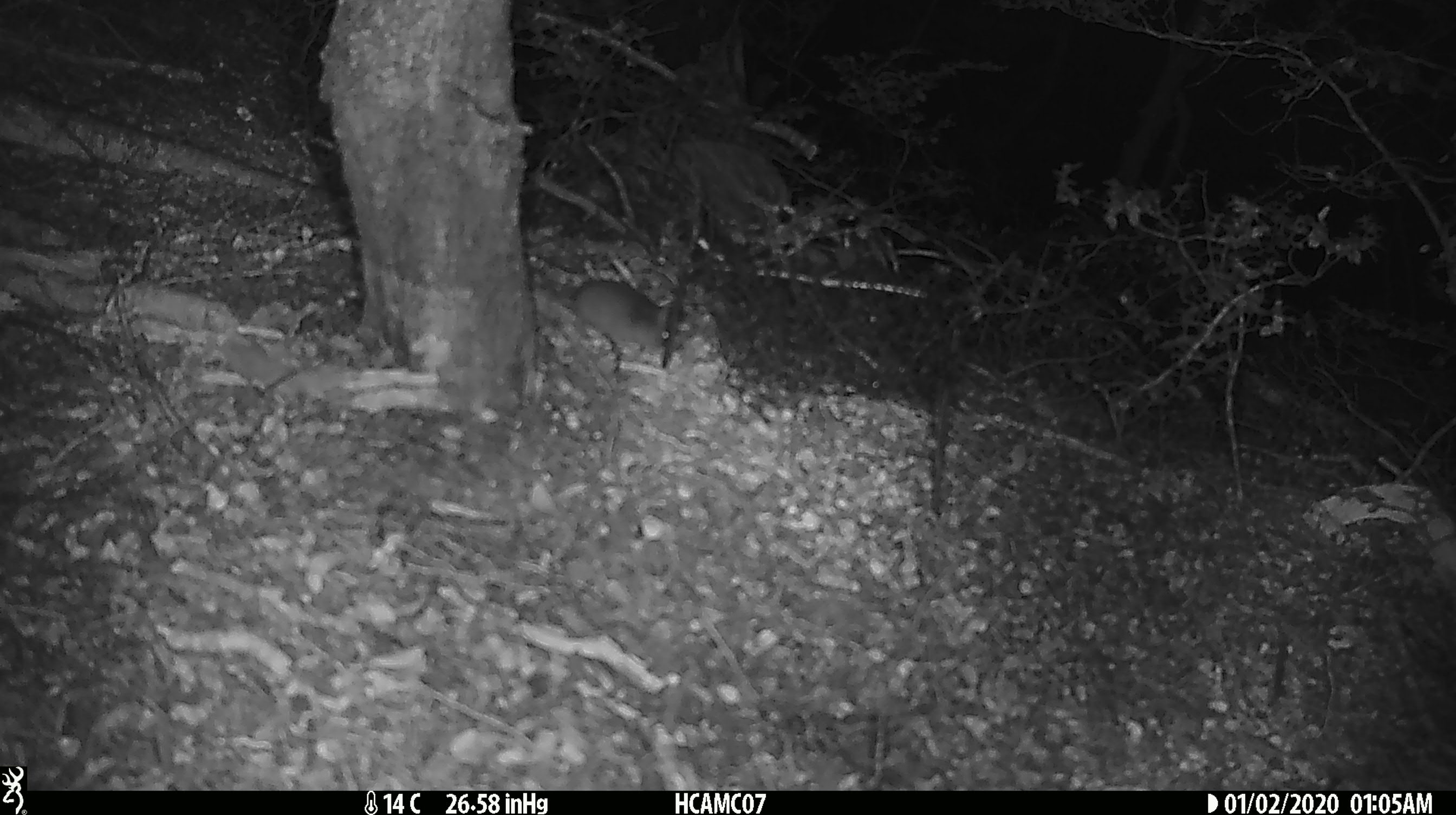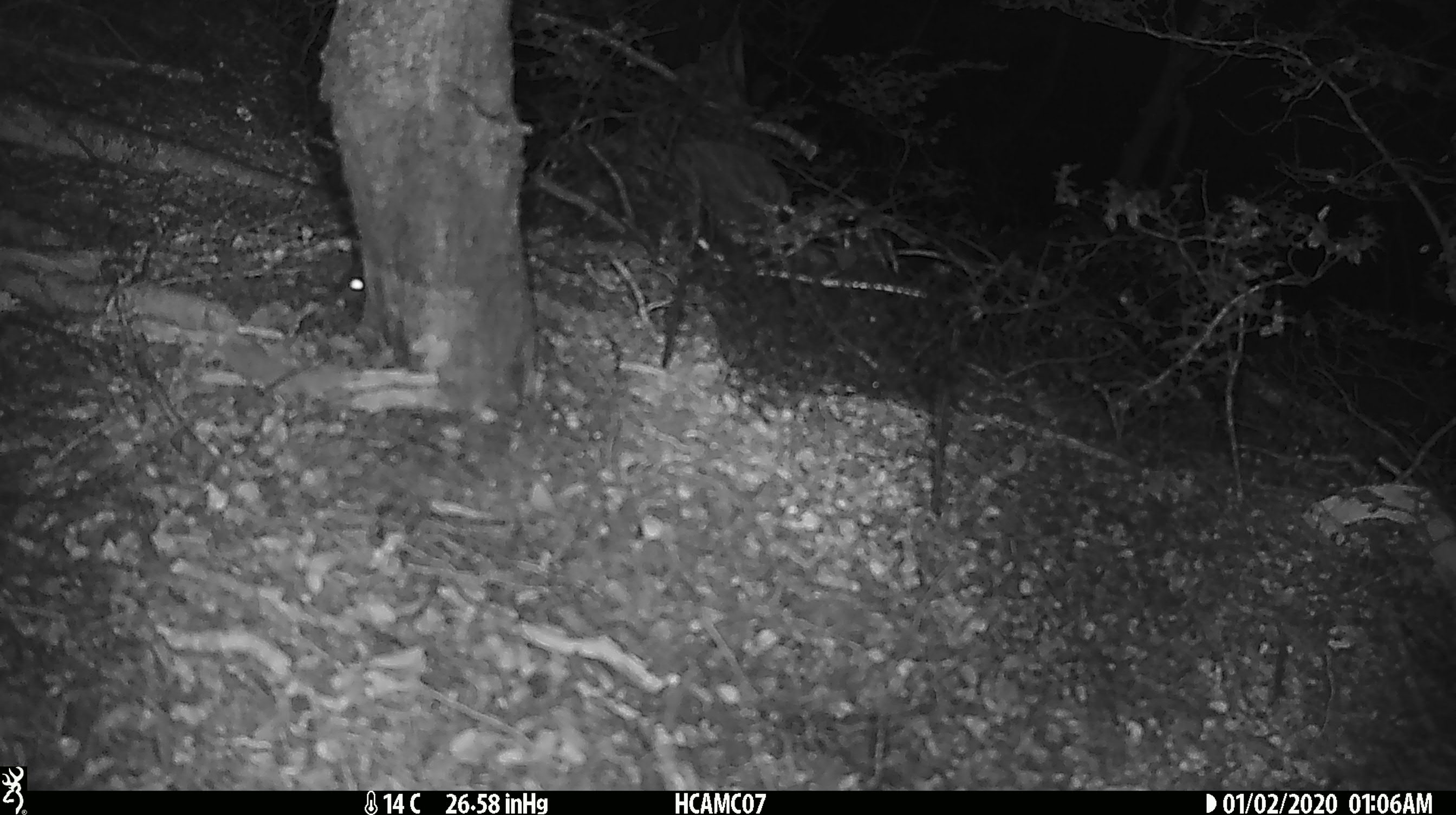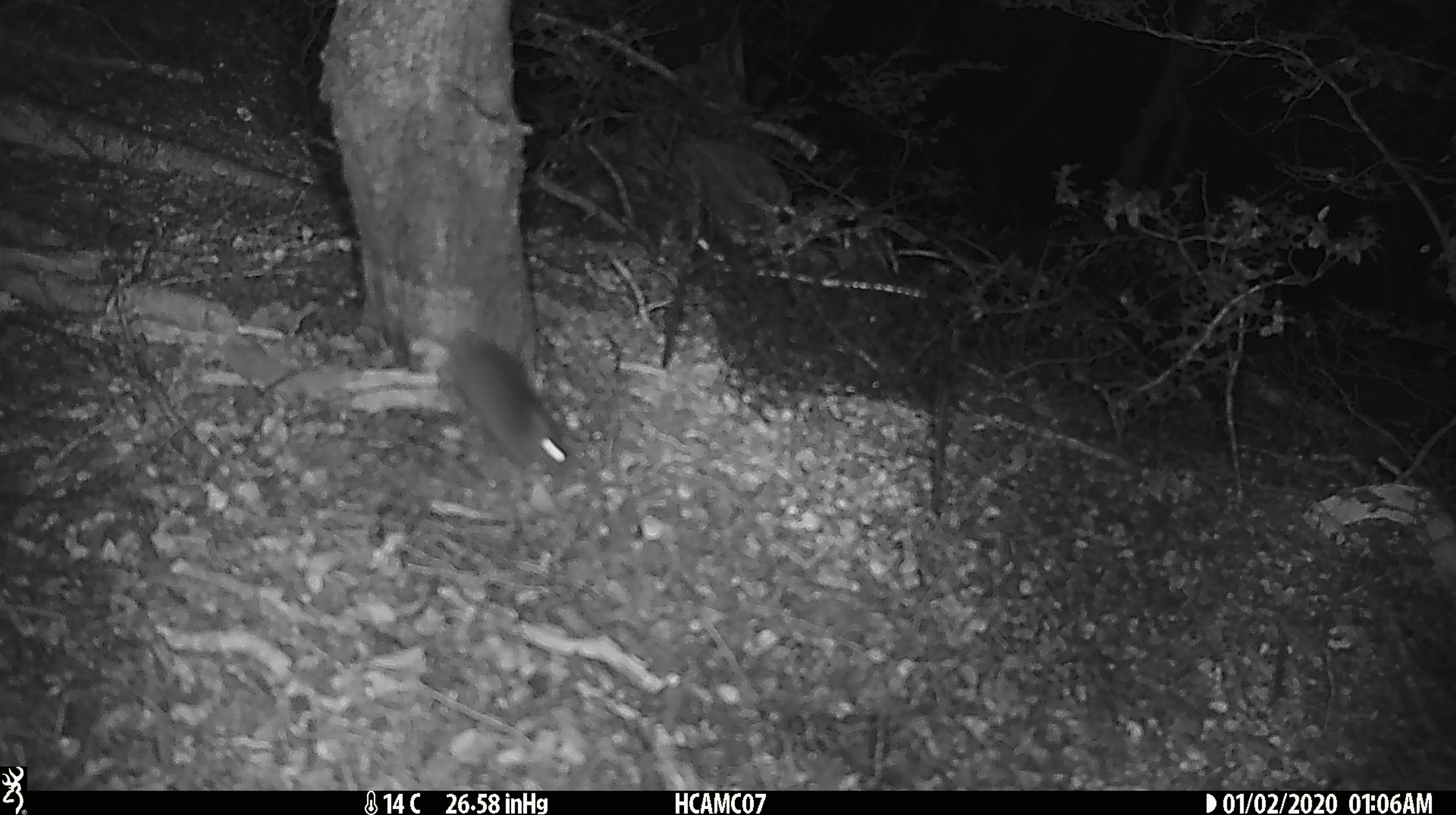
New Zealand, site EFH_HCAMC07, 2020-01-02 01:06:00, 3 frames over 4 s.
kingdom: Animalia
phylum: Chordata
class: Mammalia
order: Rodentia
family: Muridae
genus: Mus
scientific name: Mus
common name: mouse